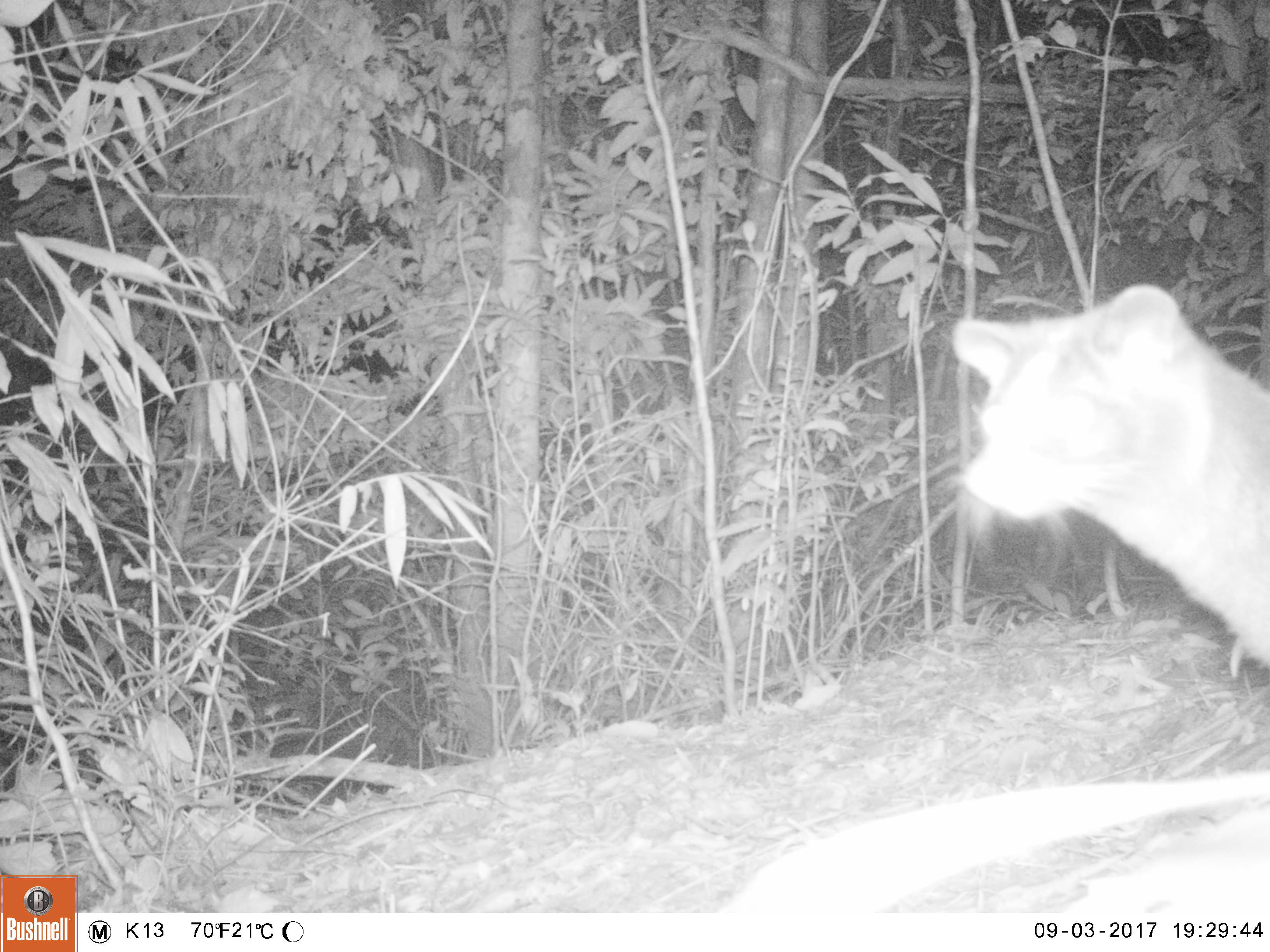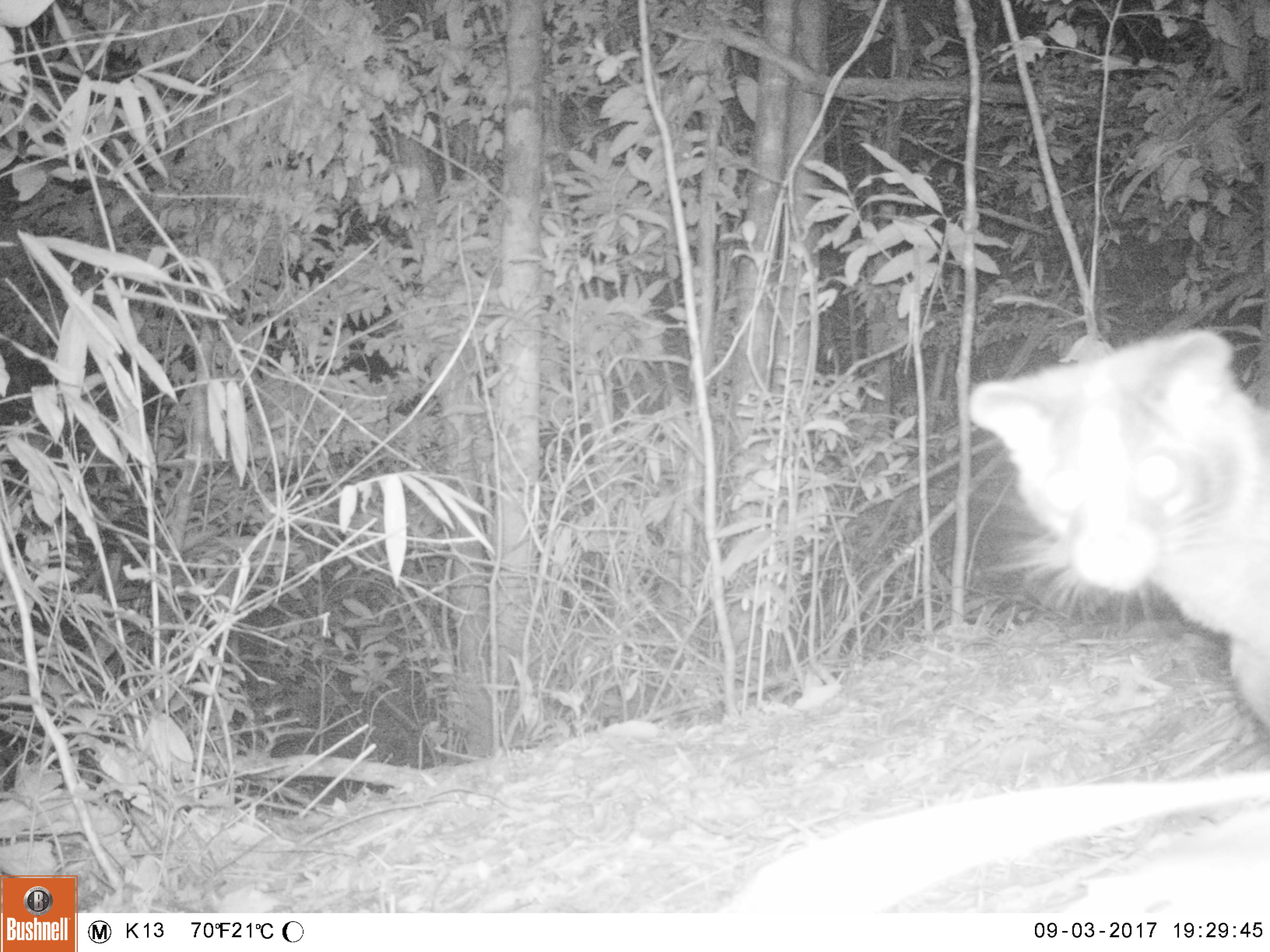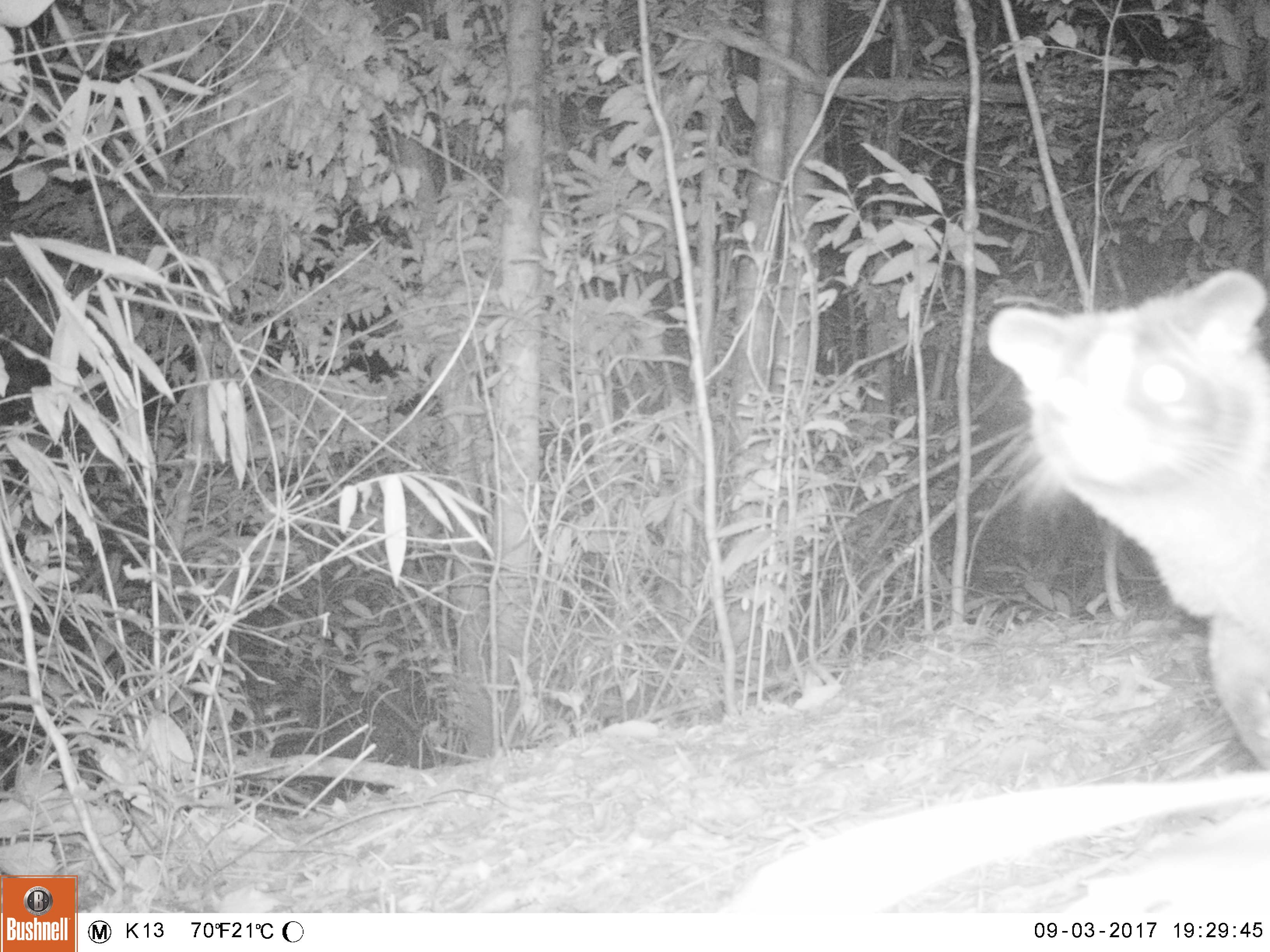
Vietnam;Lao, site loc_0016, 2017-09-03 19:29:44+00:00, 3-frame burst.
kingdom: Animalia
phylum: Chordata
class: Mammalia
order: Carnivora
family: Viverridae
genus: Paguma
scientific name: Paguma larvata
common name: masked palm civet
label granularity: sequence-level